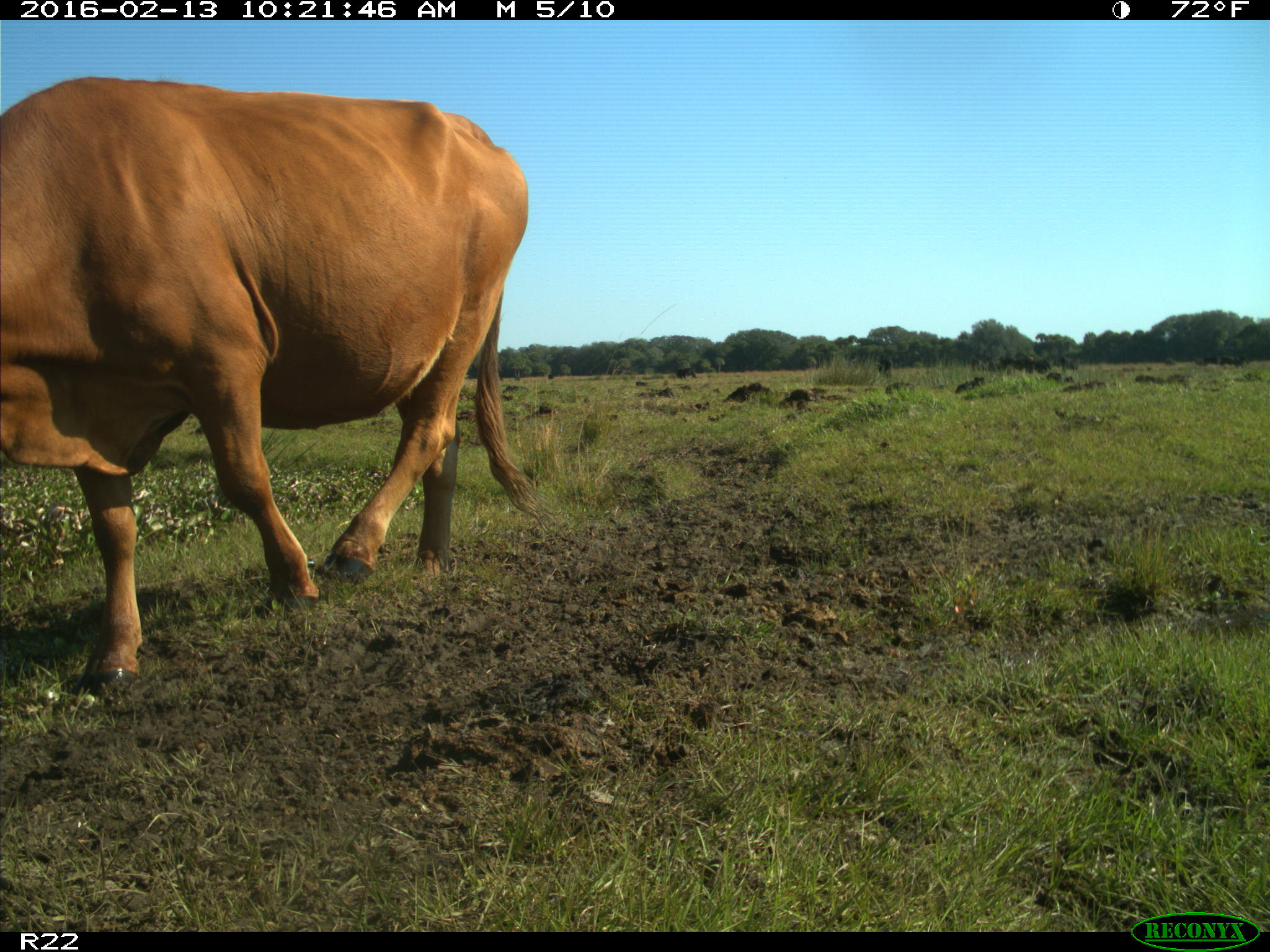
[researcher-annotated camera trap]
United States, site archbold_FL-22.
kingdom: Animalia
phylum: Chordata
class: Mammalia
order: Artiodactyla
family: Bovidae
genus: Bos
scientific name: Bos taurus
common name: domestic cow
Bos taurus (domestic cow).